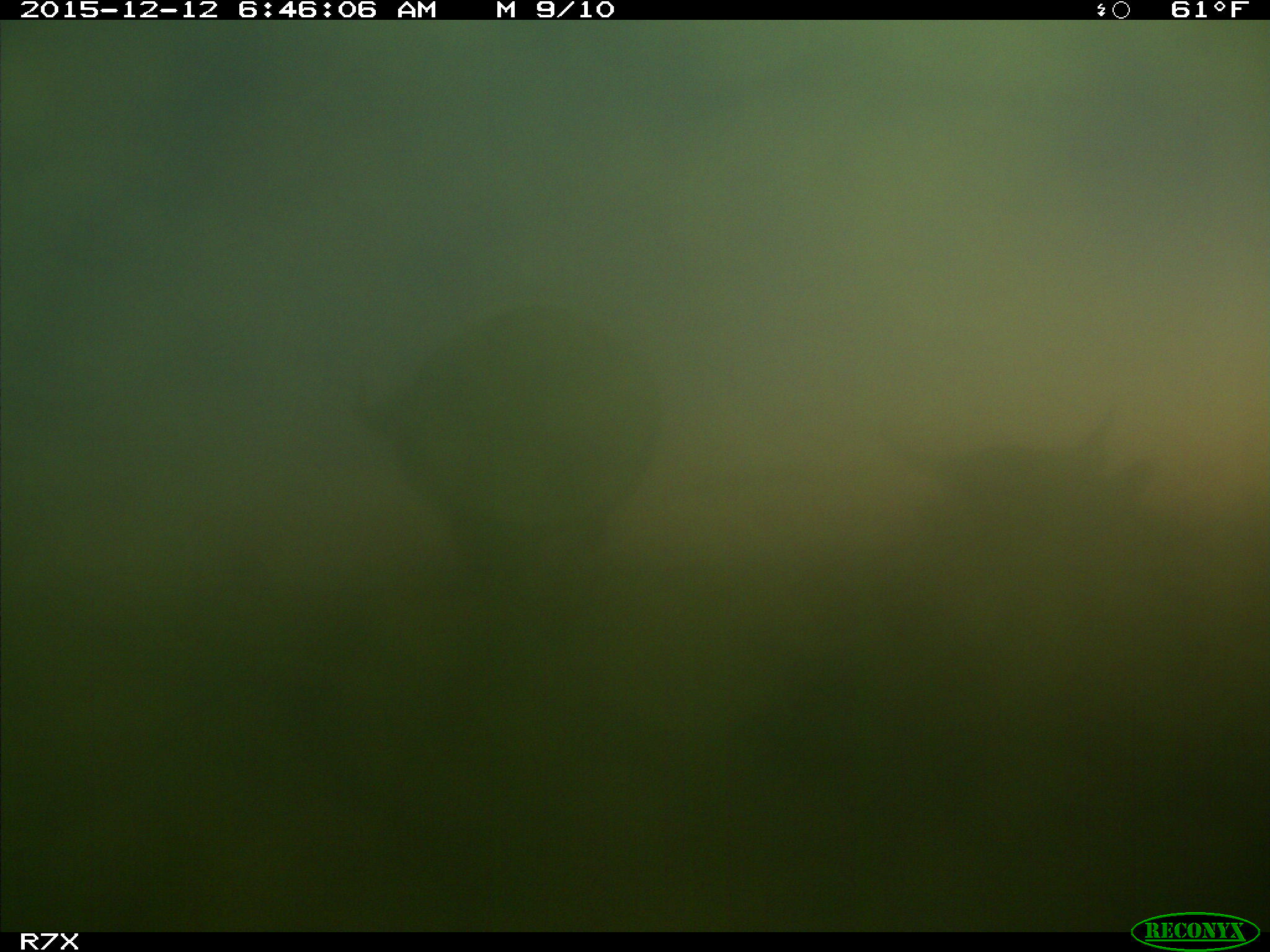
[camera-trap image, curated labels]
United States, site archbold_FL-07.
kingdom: Animalia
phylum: Chordata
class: Mammalia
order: Artiodactyla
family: Bovidae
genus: Bos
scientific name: Bos taurus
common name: domestic cow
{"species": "Bos taurus (domestic cow)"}